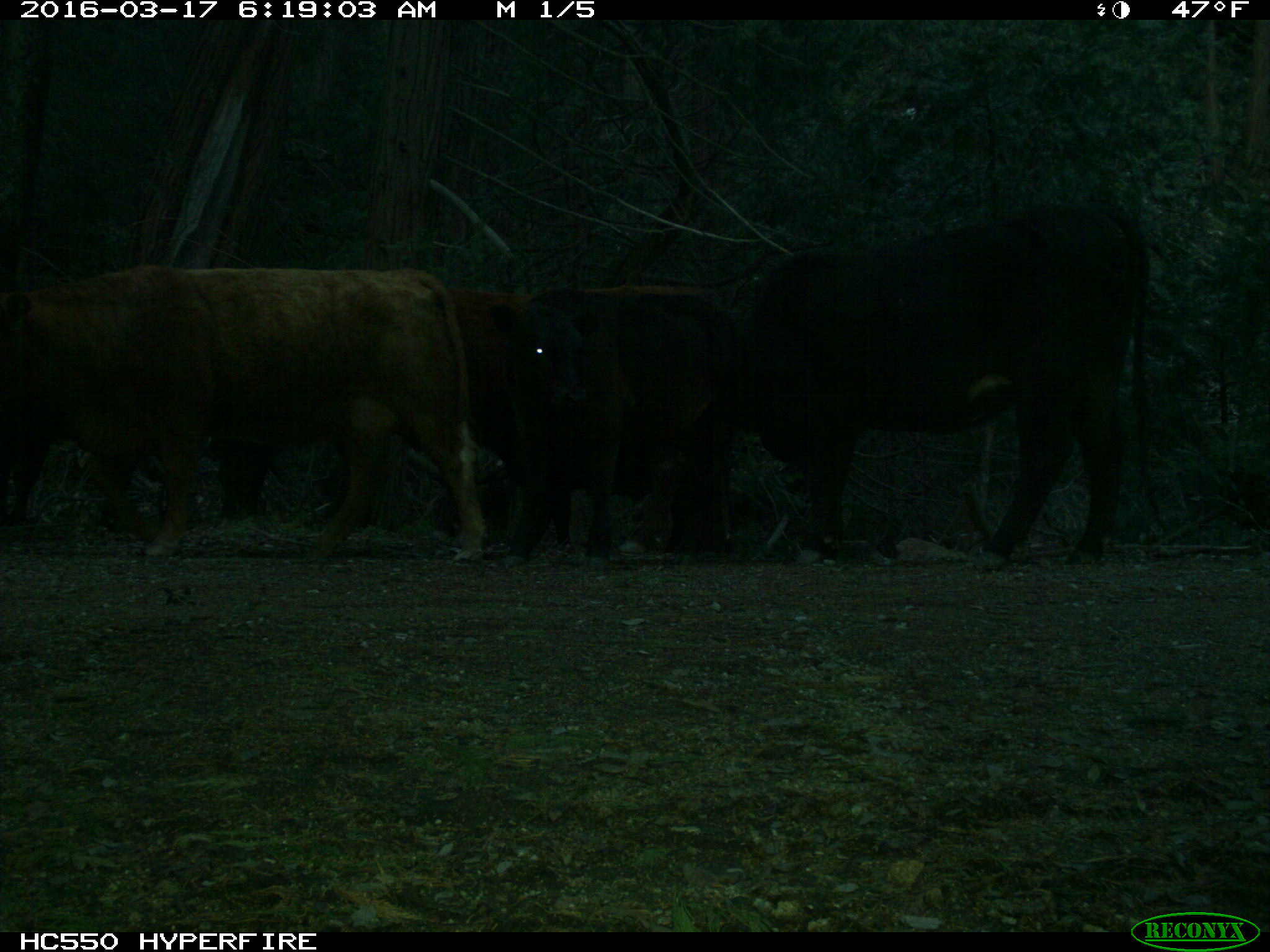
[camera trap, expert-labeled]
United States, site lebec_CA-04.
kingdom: Animalia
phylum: Chordata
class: Mammalia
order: Artiodactyla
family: Bovidae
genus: Bos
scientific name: Bos taurus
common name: domestic cow